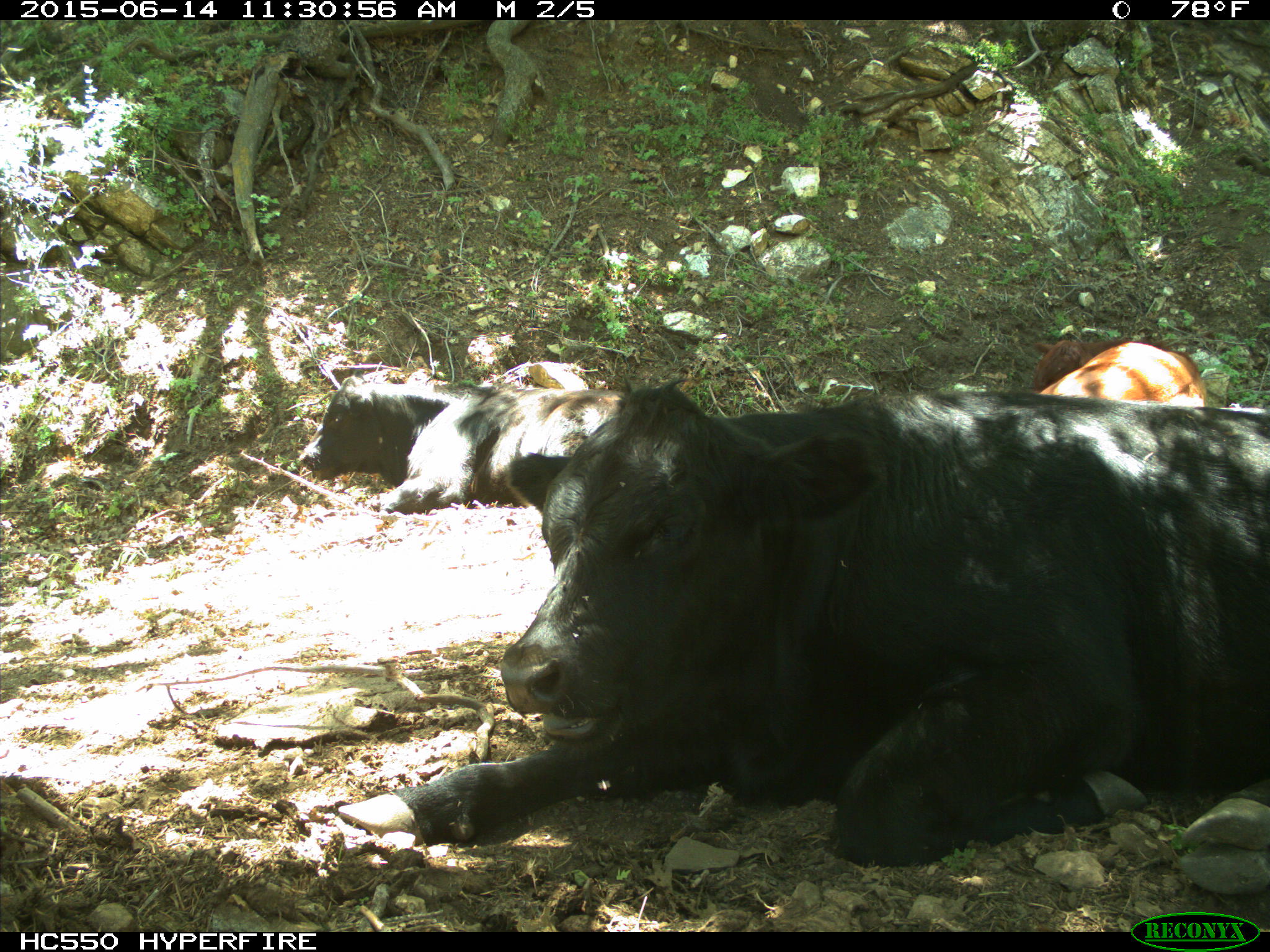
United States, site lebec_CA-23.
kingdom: Animalia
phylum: Chordata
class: Mammalia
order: Artiodactyla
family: Bovidae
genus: Bos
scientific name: Bos taurus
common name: domestic cow